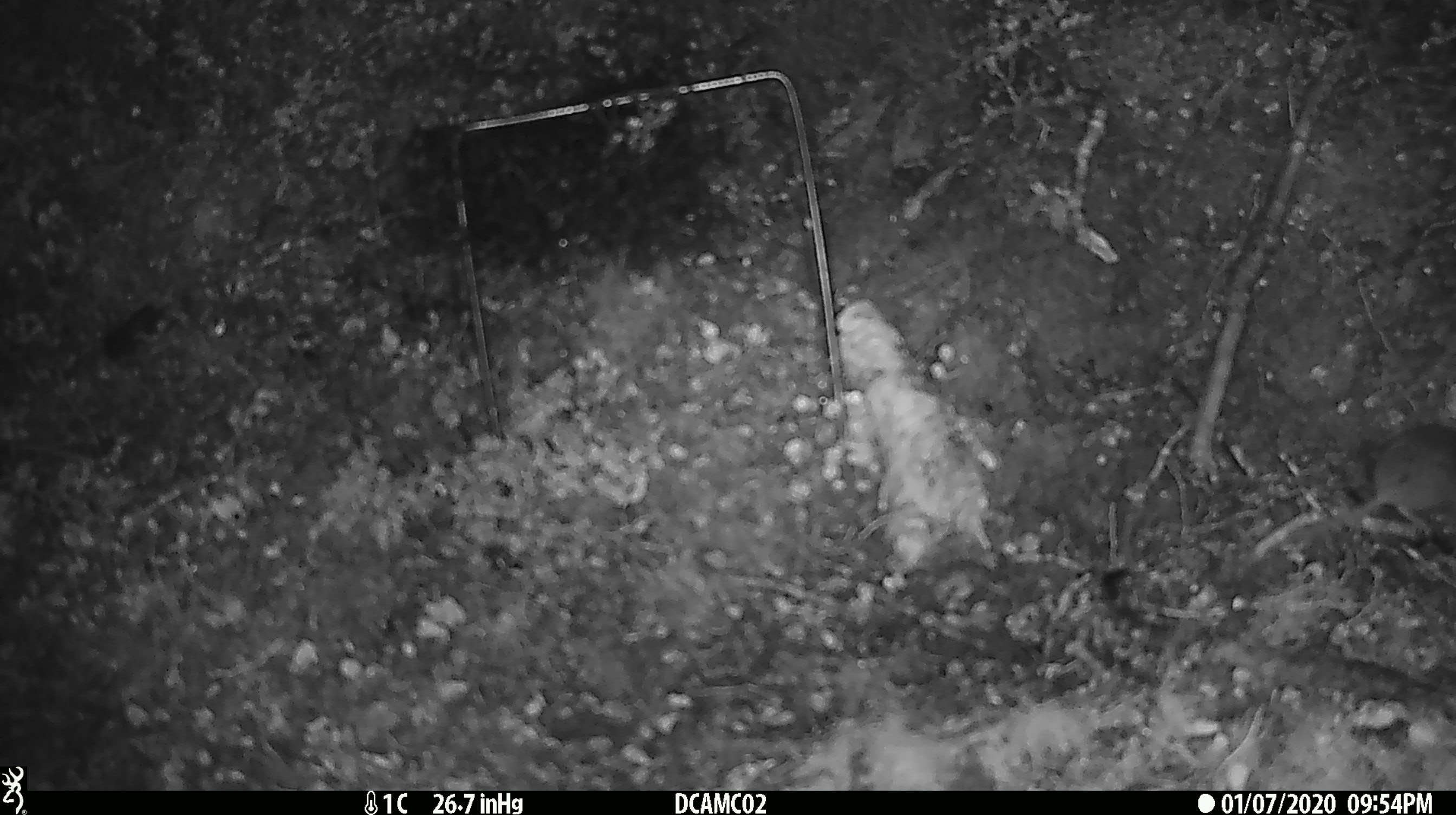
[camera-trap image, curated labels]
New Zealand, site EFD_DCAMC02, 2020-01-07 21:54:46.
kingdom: Animalia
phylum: Chordata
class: Mammalia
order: Rodentia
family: Muridae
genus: Mus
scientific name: Mus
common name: mouse